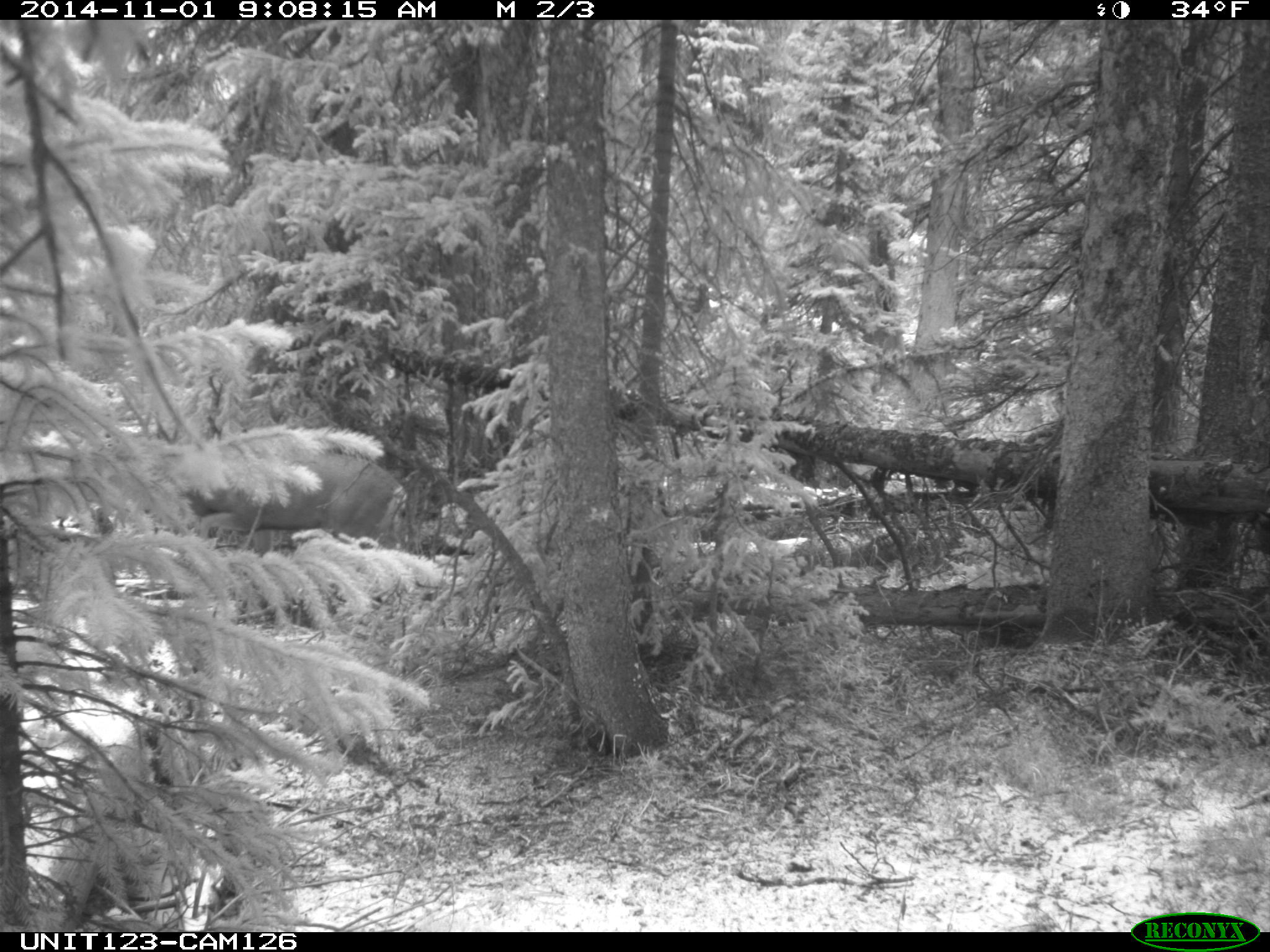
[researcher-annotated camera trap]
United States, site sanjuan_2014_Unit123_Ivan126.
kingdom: Animalia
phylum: Chordata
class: Mammalia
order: Artiodactyla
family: Cervidae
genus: Odocoileus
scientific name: Odocoileus hemionus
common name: mule deer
Odocoileus hemionus (mule deer).